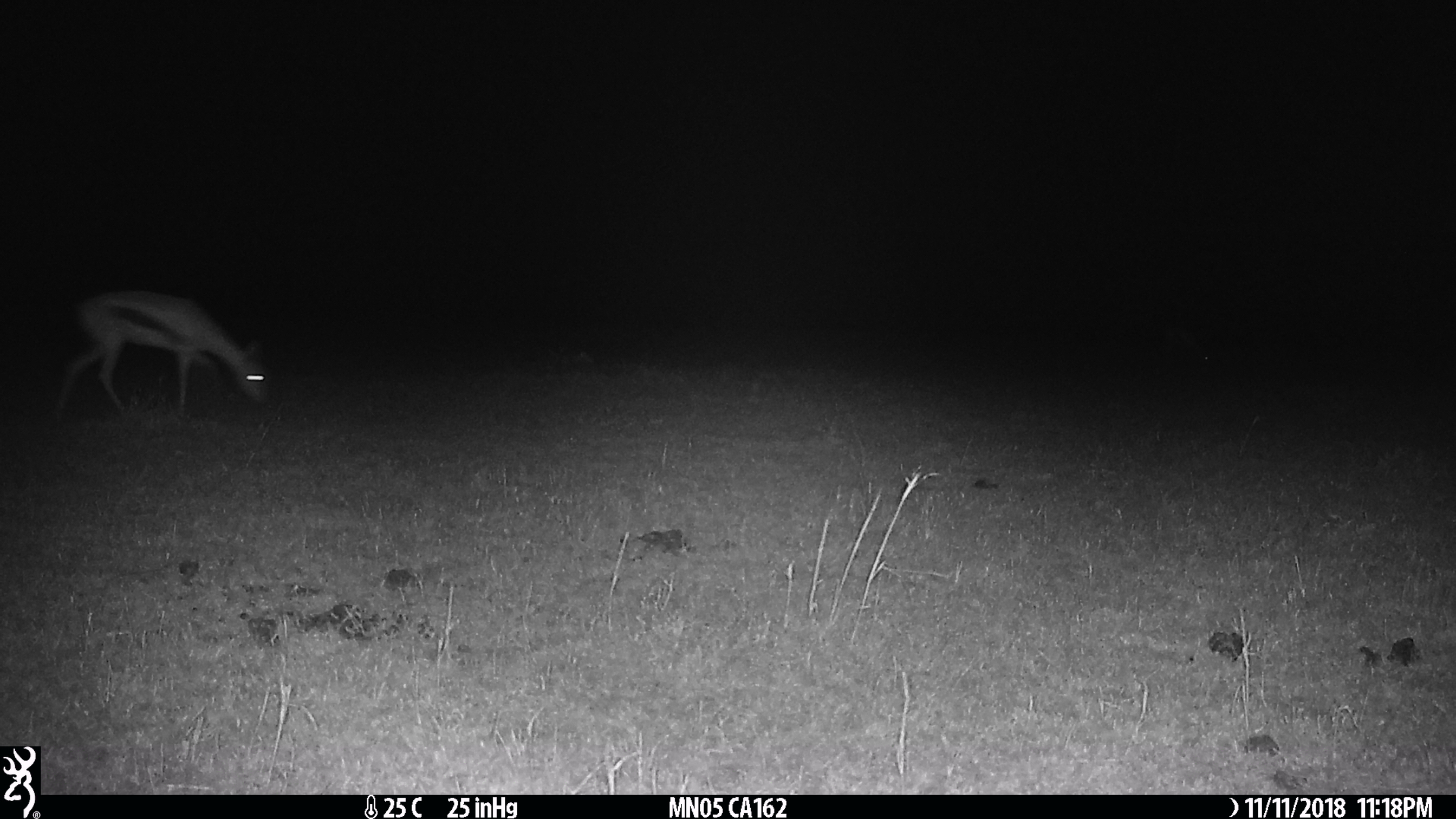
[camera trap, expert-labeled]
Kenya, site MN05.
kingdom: Animalia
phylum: Chordata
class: Mammalia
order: Artiodactyla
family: Bovidae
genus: Eudorcas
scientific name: Eudorcas thomsonii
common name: thomon's gazelle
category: gazelle thomsons